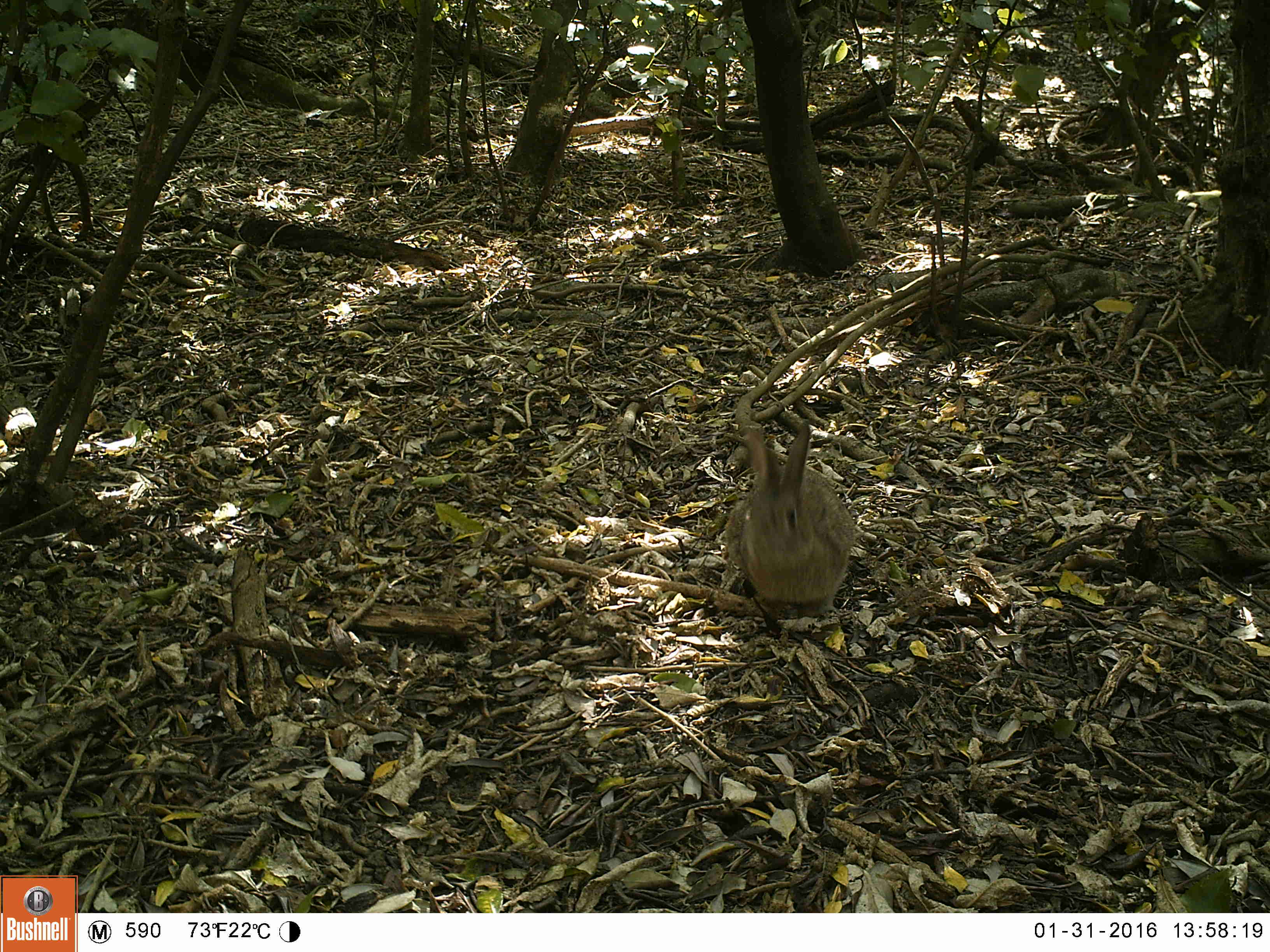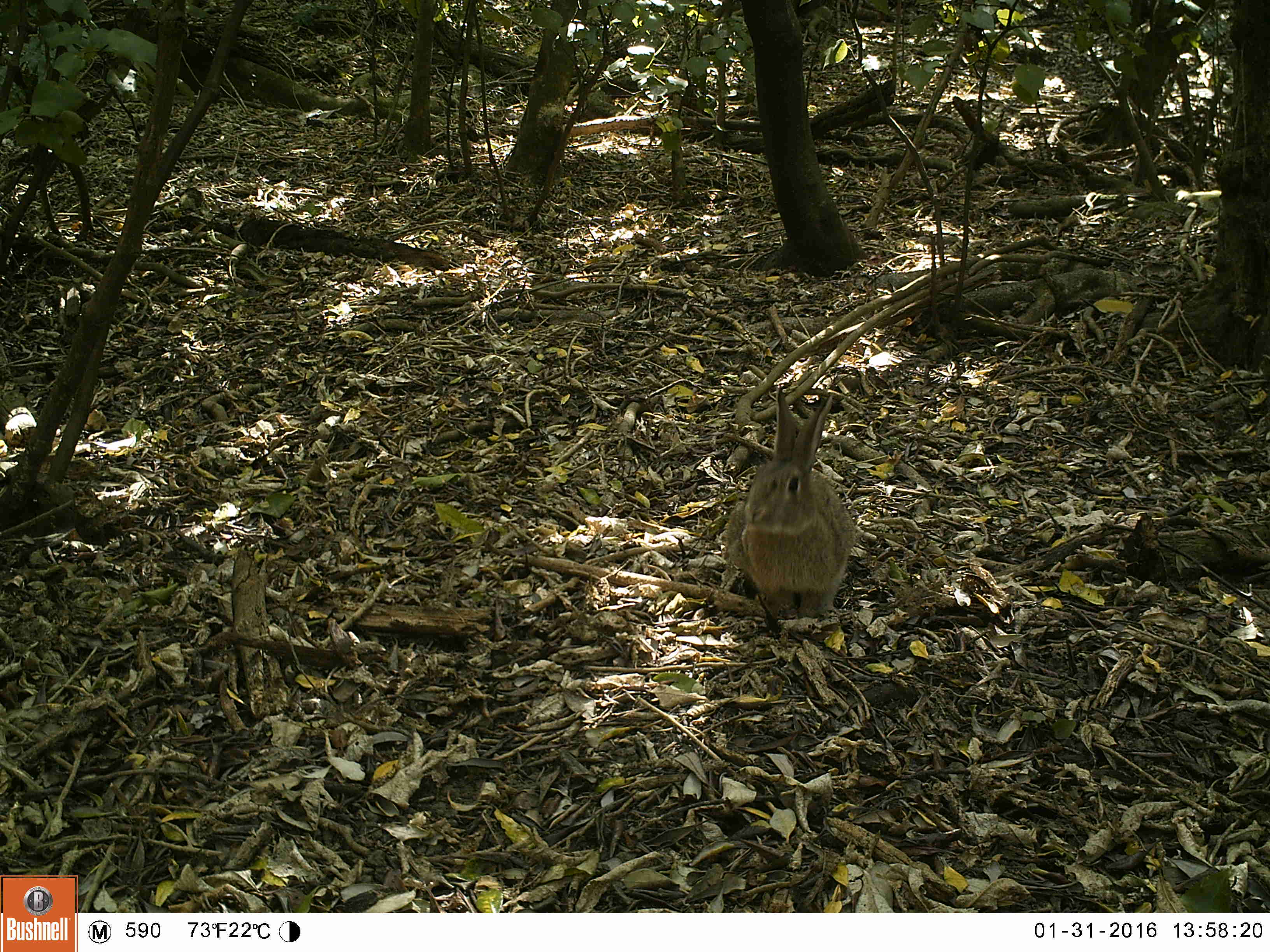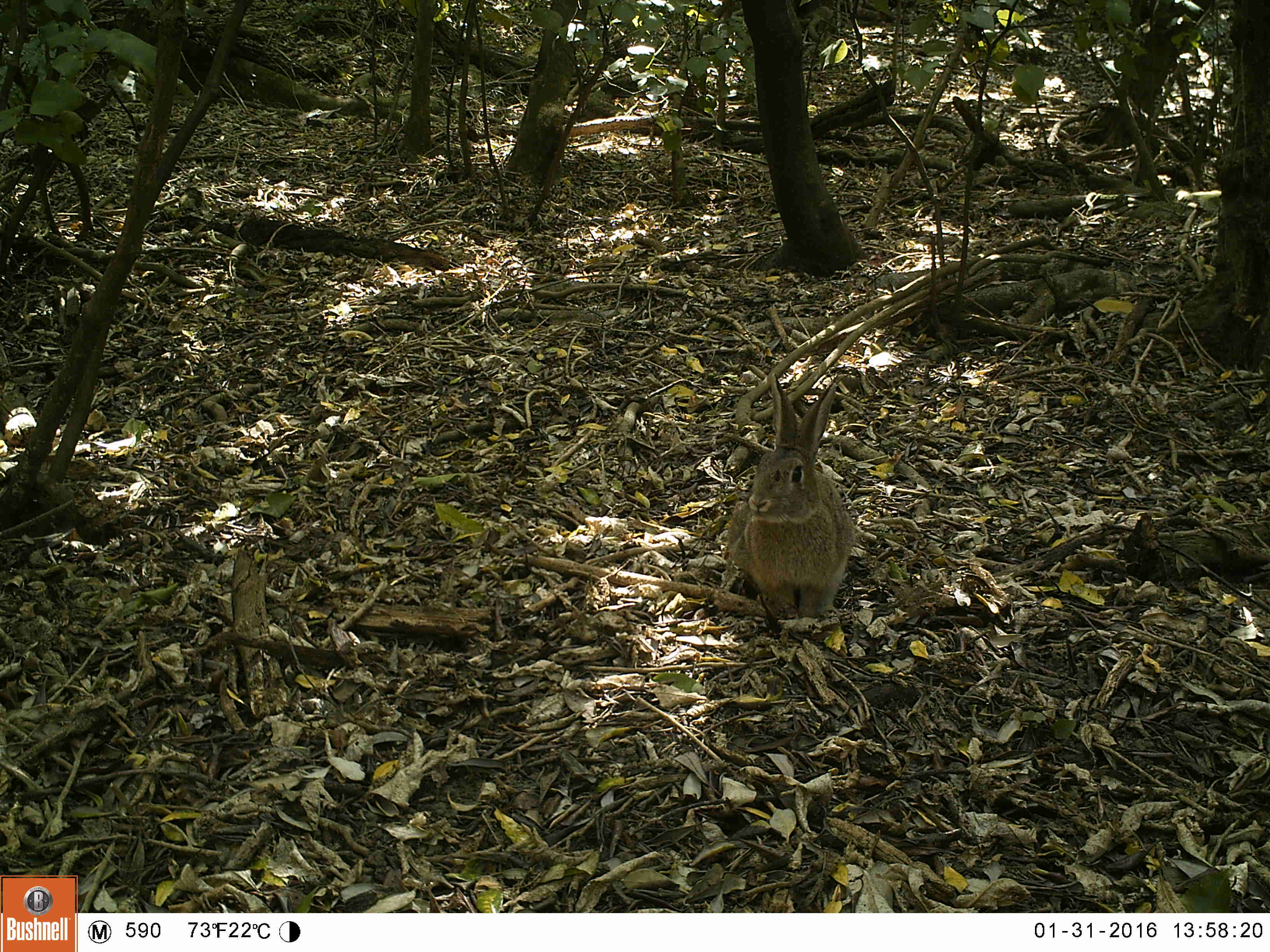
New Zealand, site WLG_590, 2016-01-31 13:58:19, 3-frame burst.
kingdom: Animalia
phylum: Chordata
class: Mammalia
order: Lagomorpha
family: Leporidae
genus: Oryctolagus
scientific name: Oryctolagus cuniculus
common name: european rabbit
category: rabbit